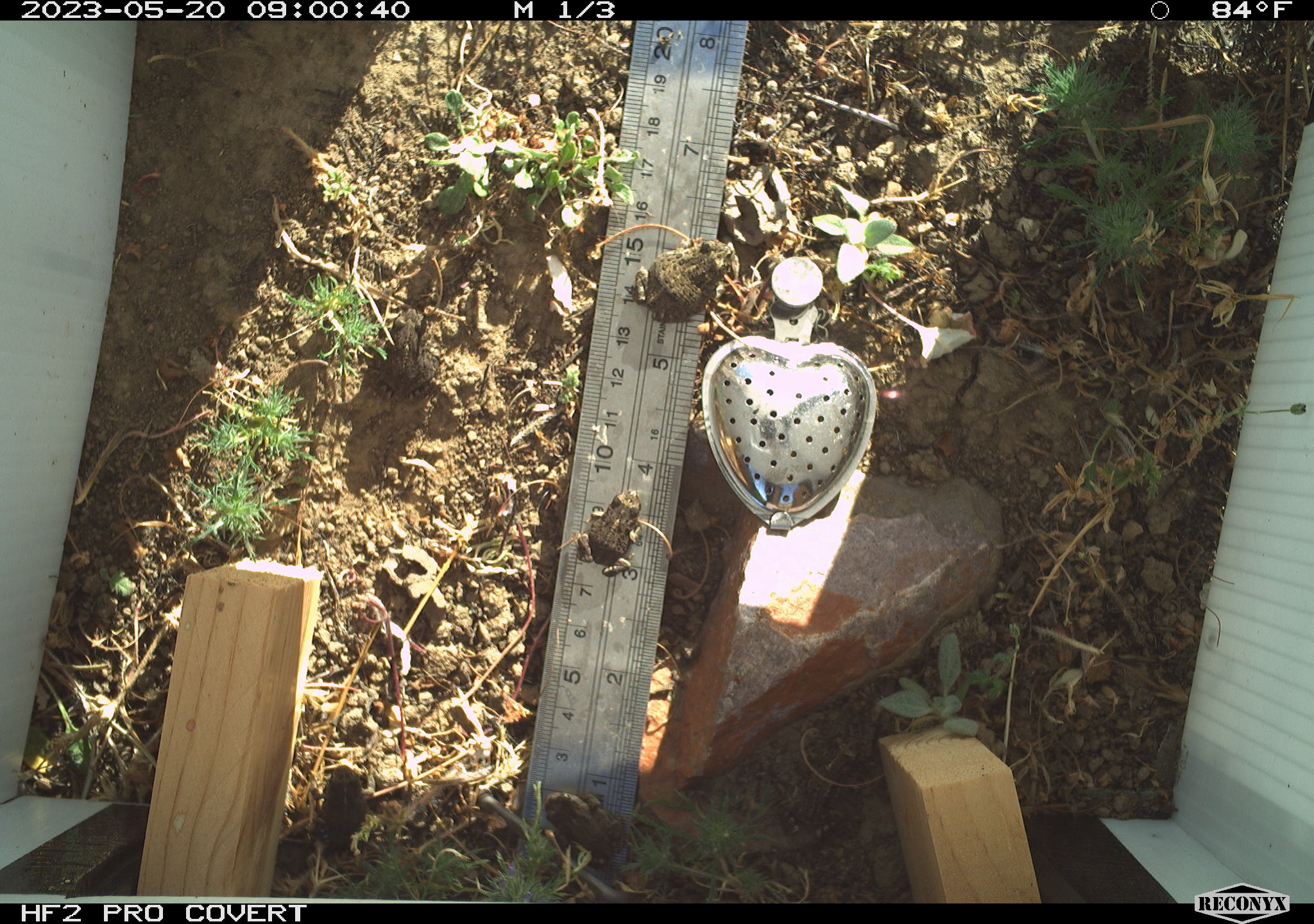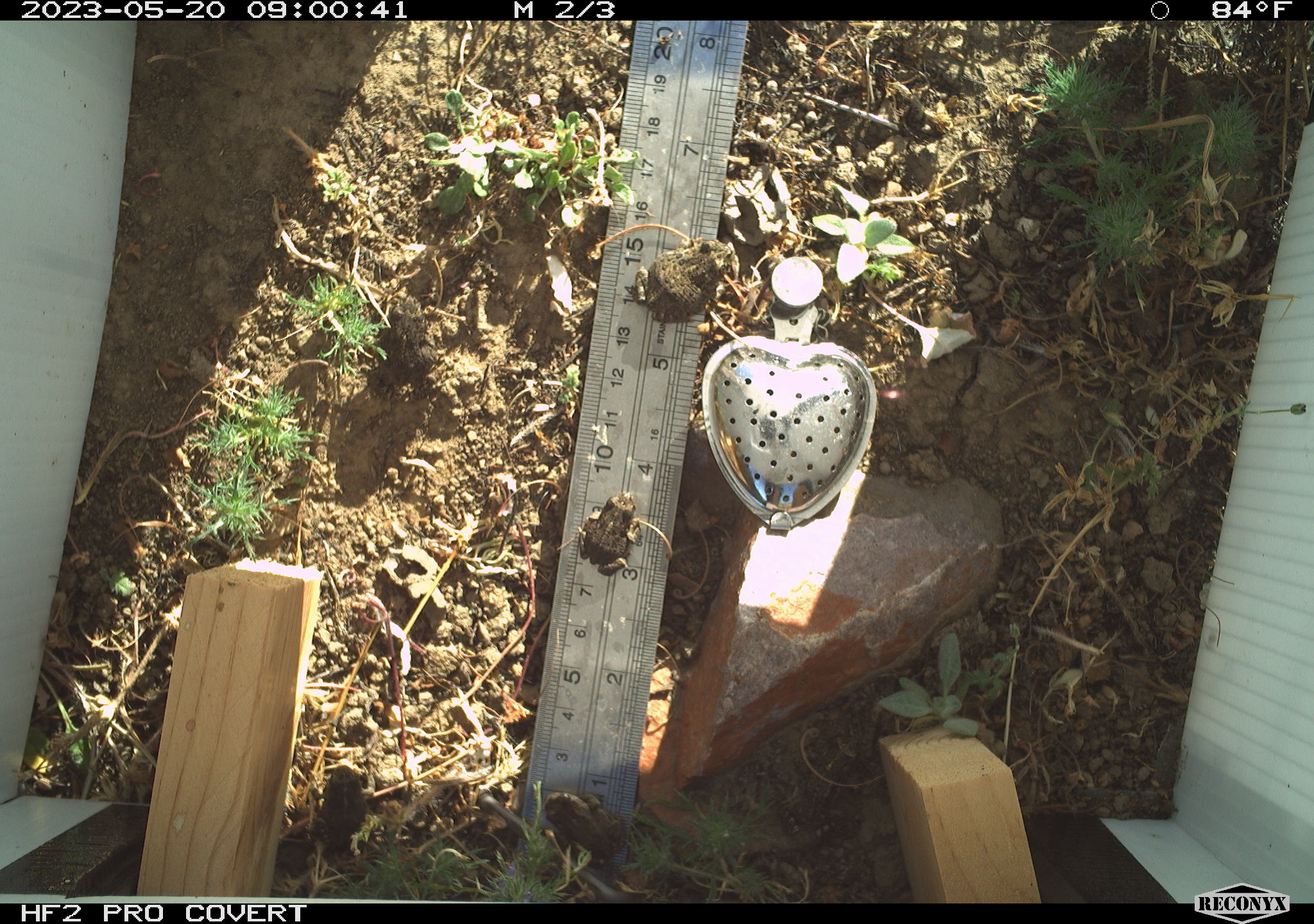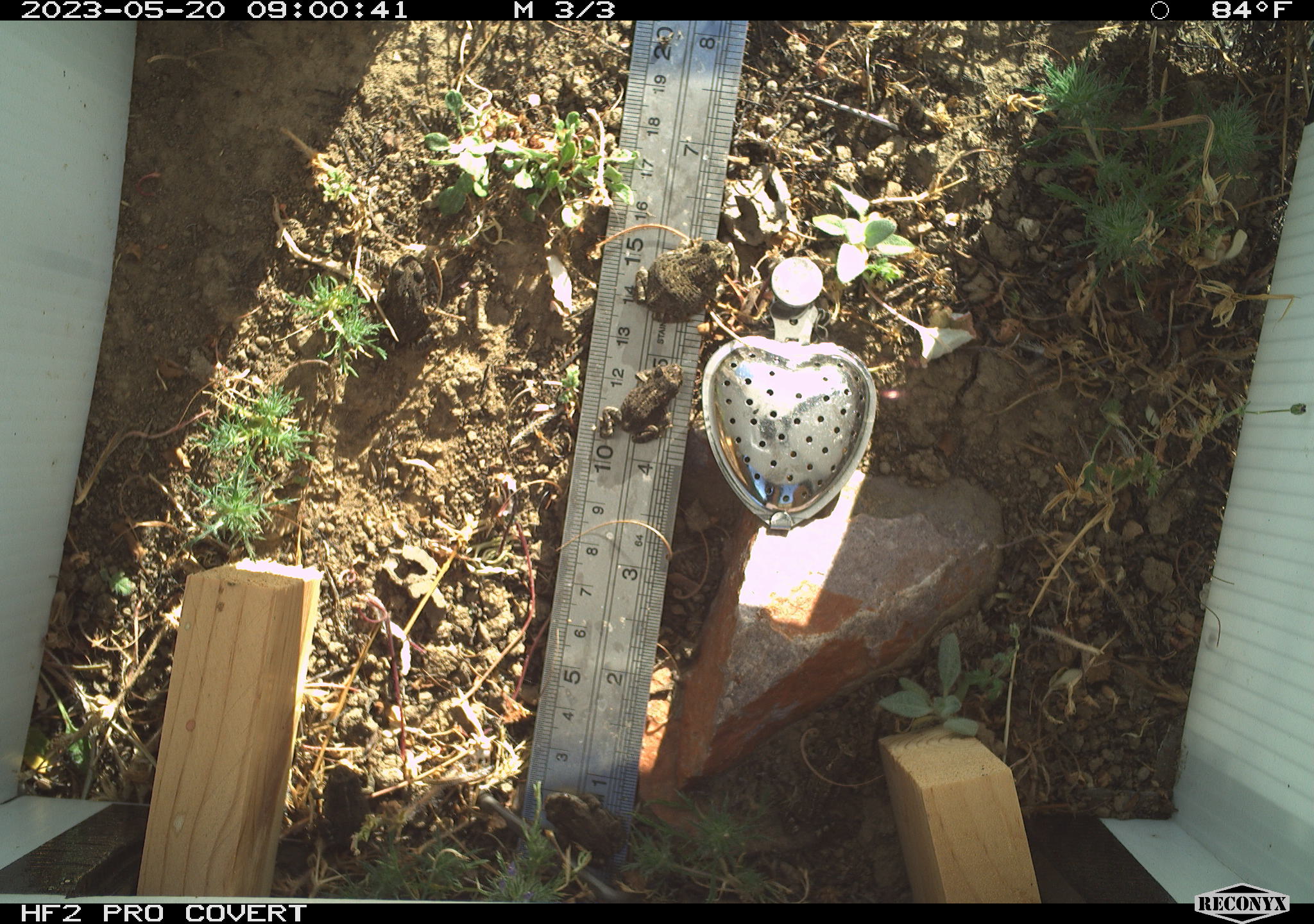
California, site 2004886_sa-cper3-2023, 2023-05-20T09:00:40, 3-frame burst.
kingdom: Animalia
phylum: Chordata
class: Amphibia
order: Anura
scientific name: Anura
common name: frogs